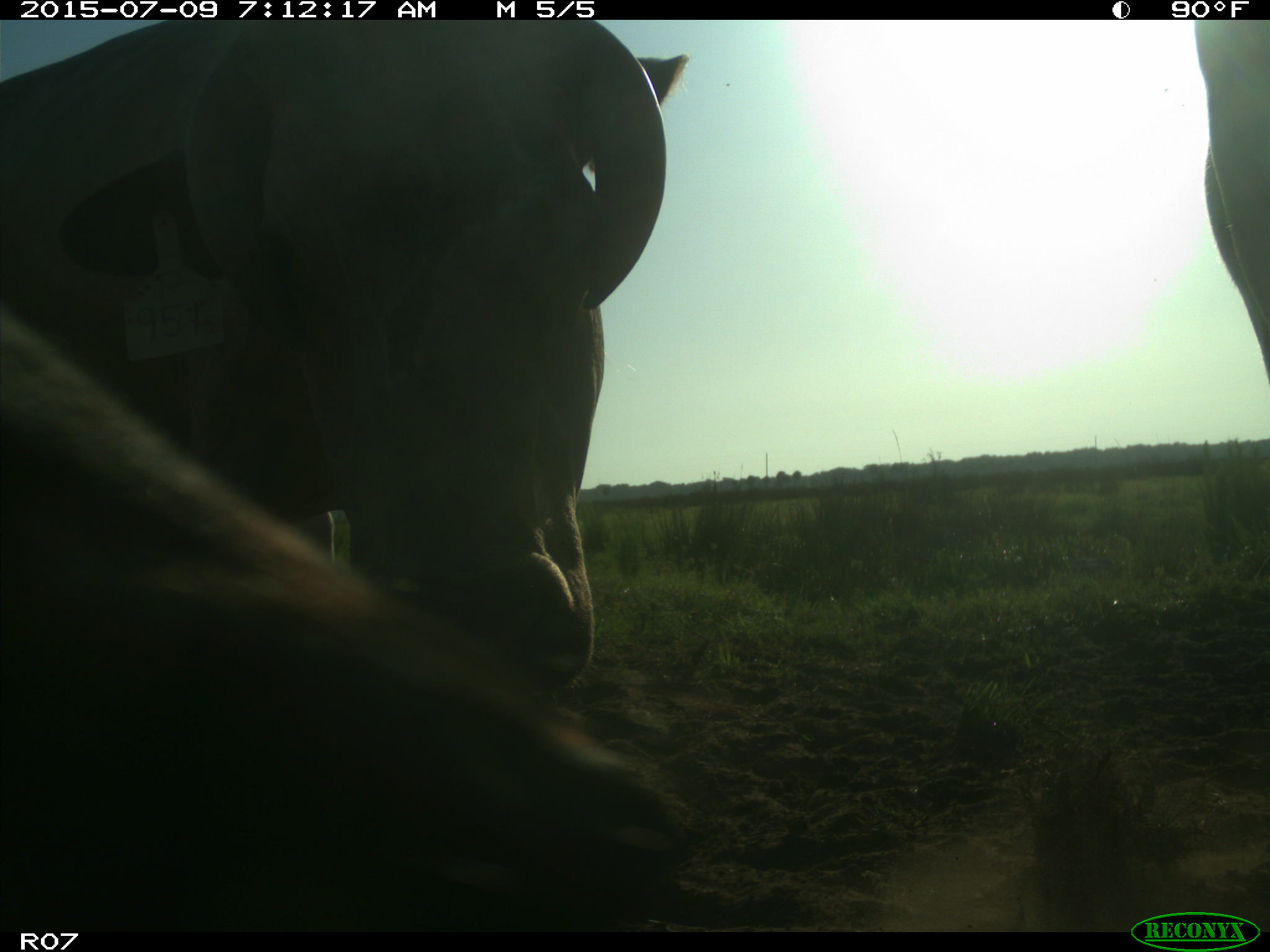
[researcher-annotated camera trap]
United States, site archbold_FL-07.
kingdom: Animalia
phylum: Chordata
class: Mammalia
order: Artiodactyla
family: Bovidae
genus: Bos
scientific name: Bos taurus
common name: domestic cow